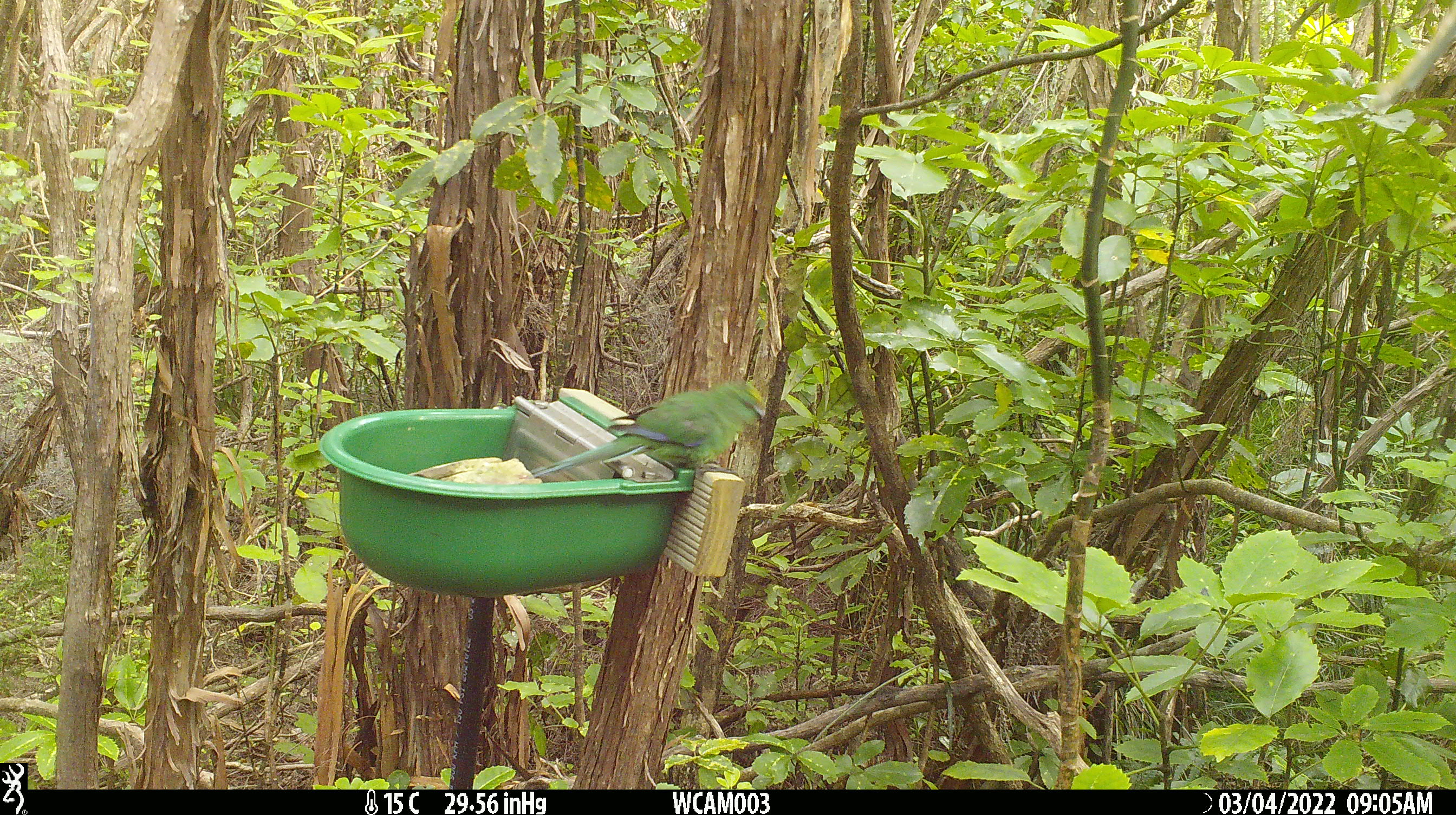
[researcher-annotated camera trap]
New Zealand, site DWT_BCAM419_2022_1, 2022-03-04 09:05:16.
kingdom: Animalia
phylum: Chordata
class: Aves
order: Psittaciformes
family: Psittaculidae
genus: Cyanoramphus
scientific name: Cyanoramphus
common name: parakeet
Parakeet (Cyanoramphus).